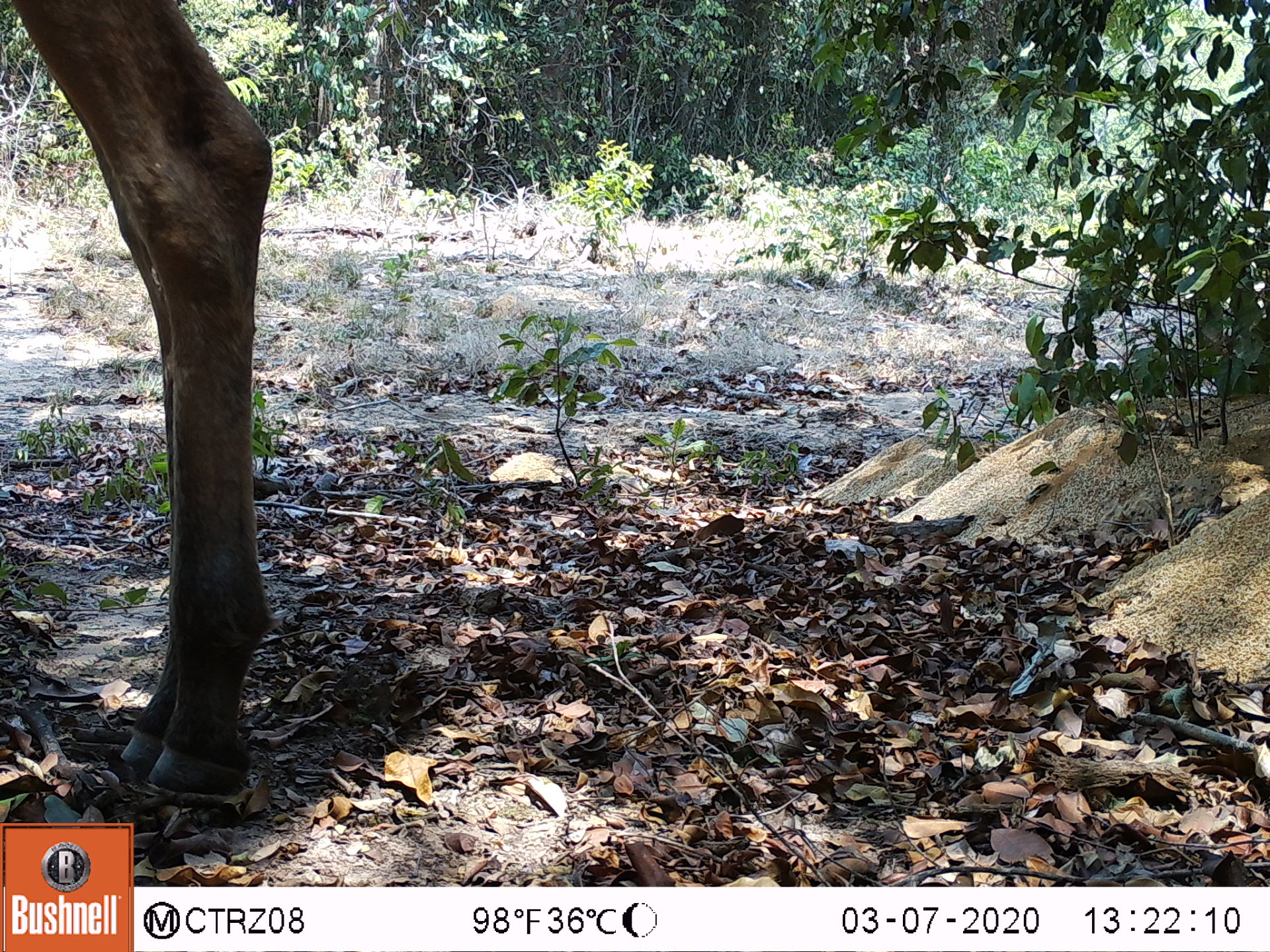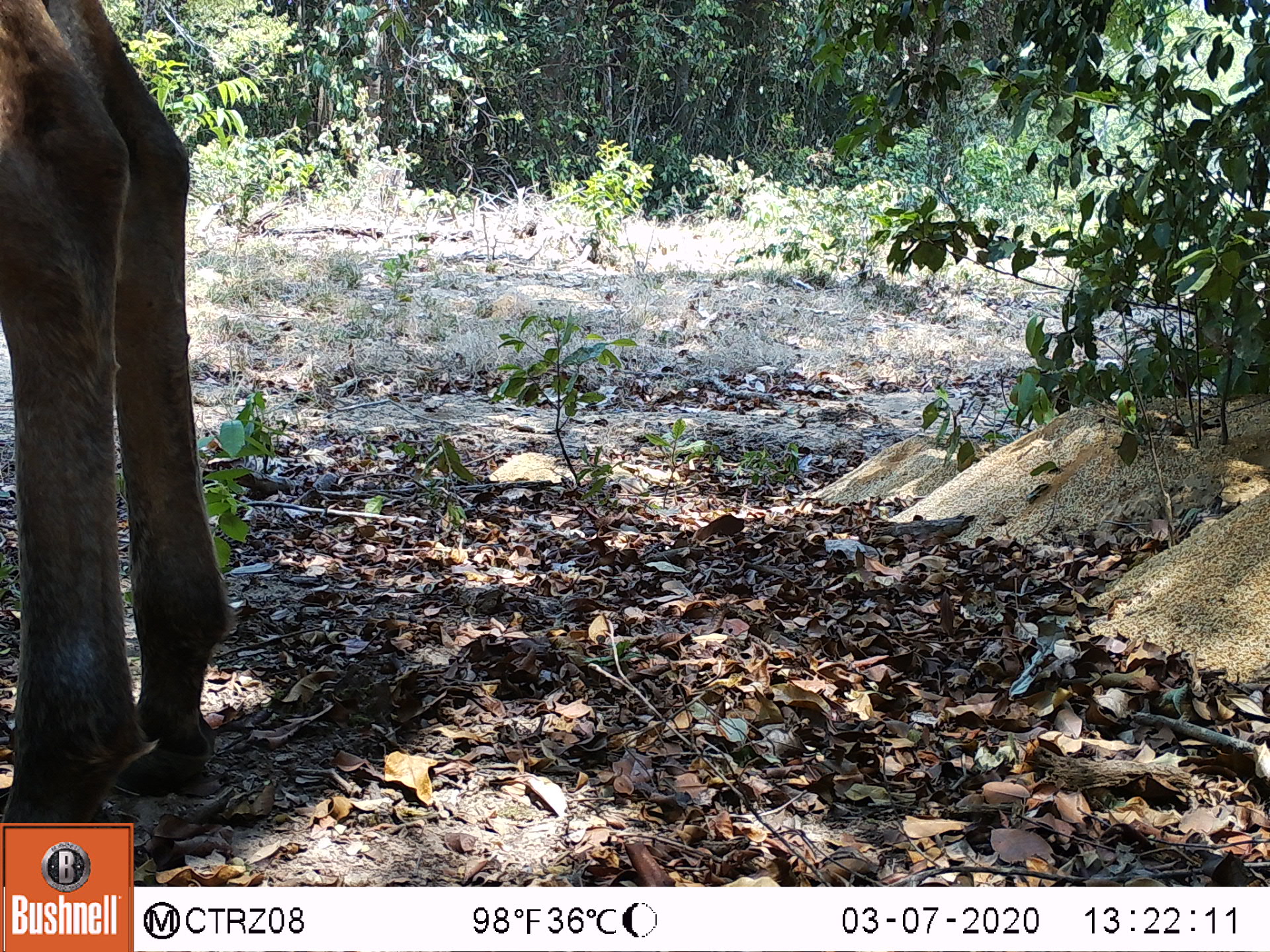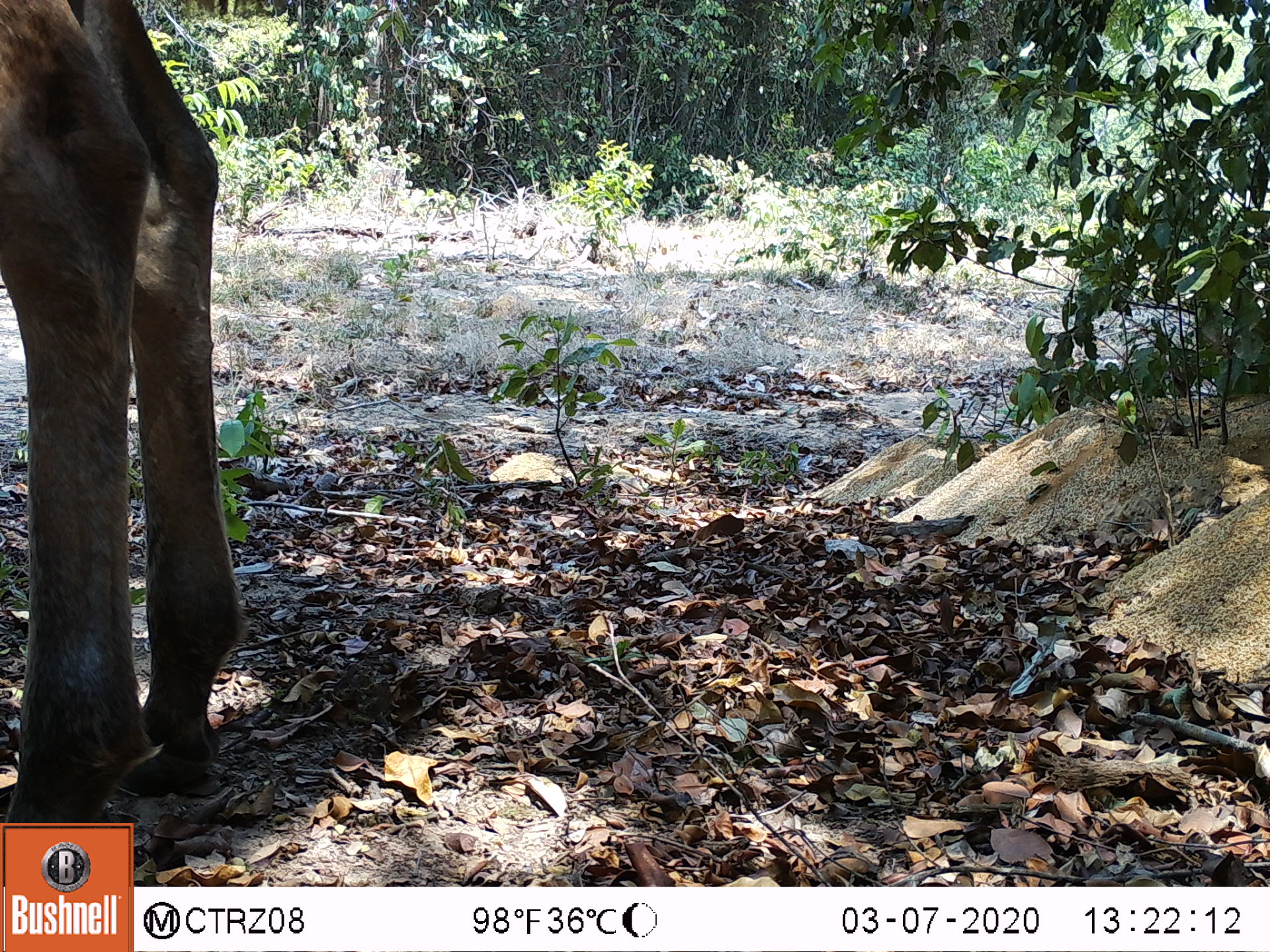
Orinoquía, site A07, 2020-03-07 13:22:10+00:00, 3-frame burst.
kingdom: Animalia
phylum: Chordata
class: Mammalia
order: Perissodactyla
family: Equidae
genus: Equus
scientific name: Equus caballus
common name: domestic horse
Domestic horse (Equus caballus).